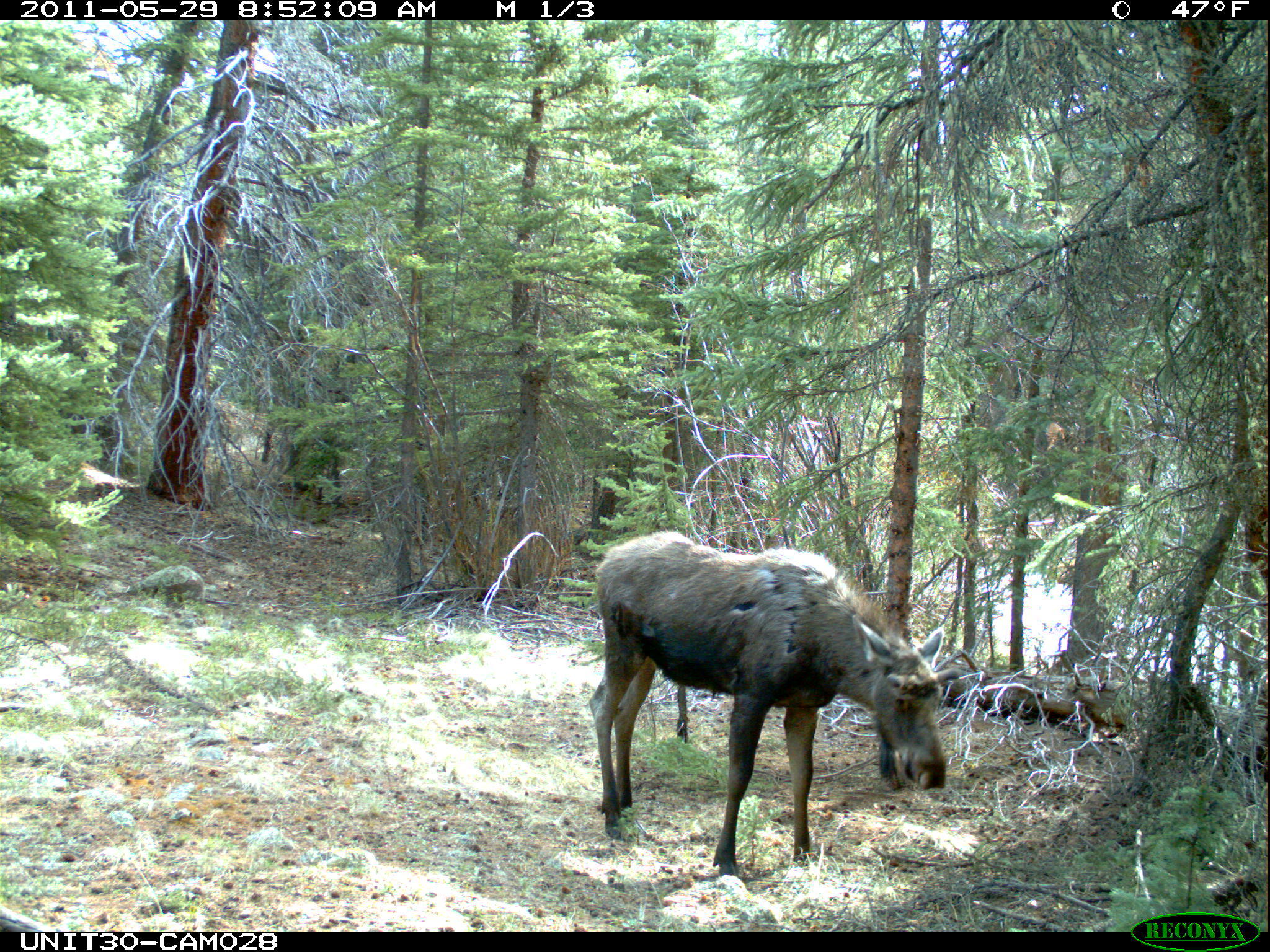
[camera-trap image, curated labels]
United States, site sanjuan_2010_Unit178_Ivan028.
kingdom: Animalia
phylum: Chordata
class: Mammalia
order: Artiodactyla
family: Cervidae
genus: Alces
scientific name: Alces alces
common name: moose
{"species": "Alces alces (moose)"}